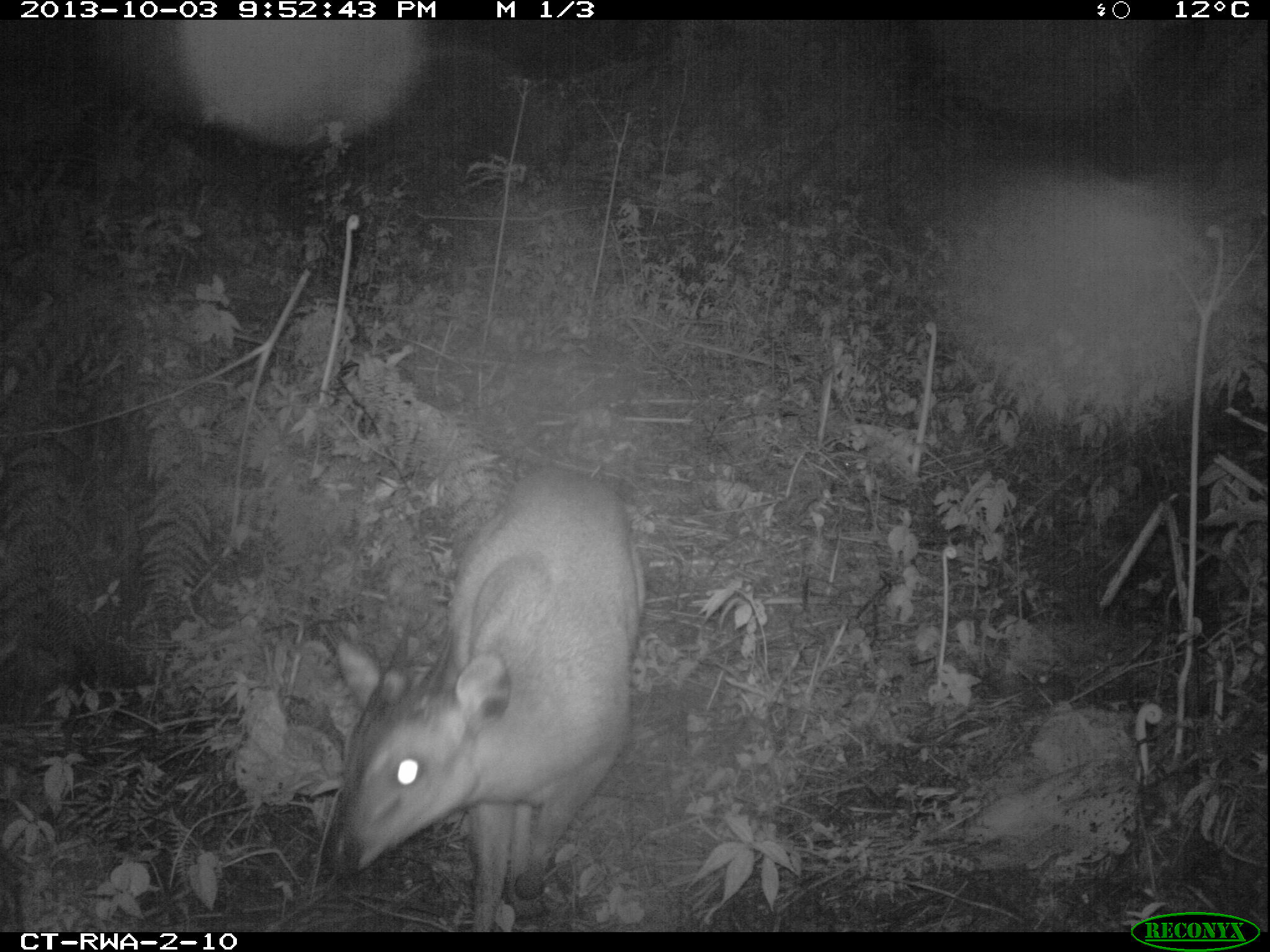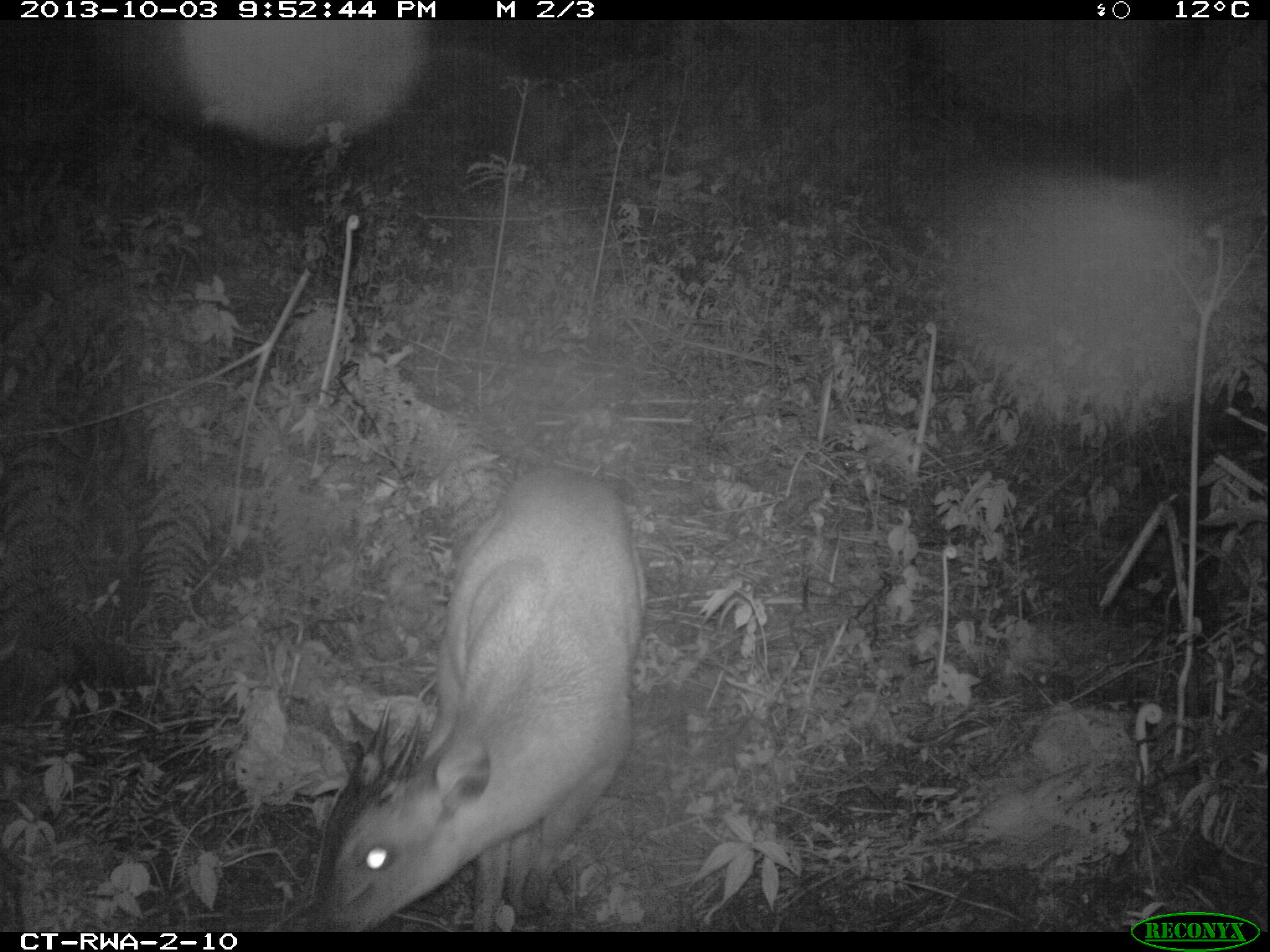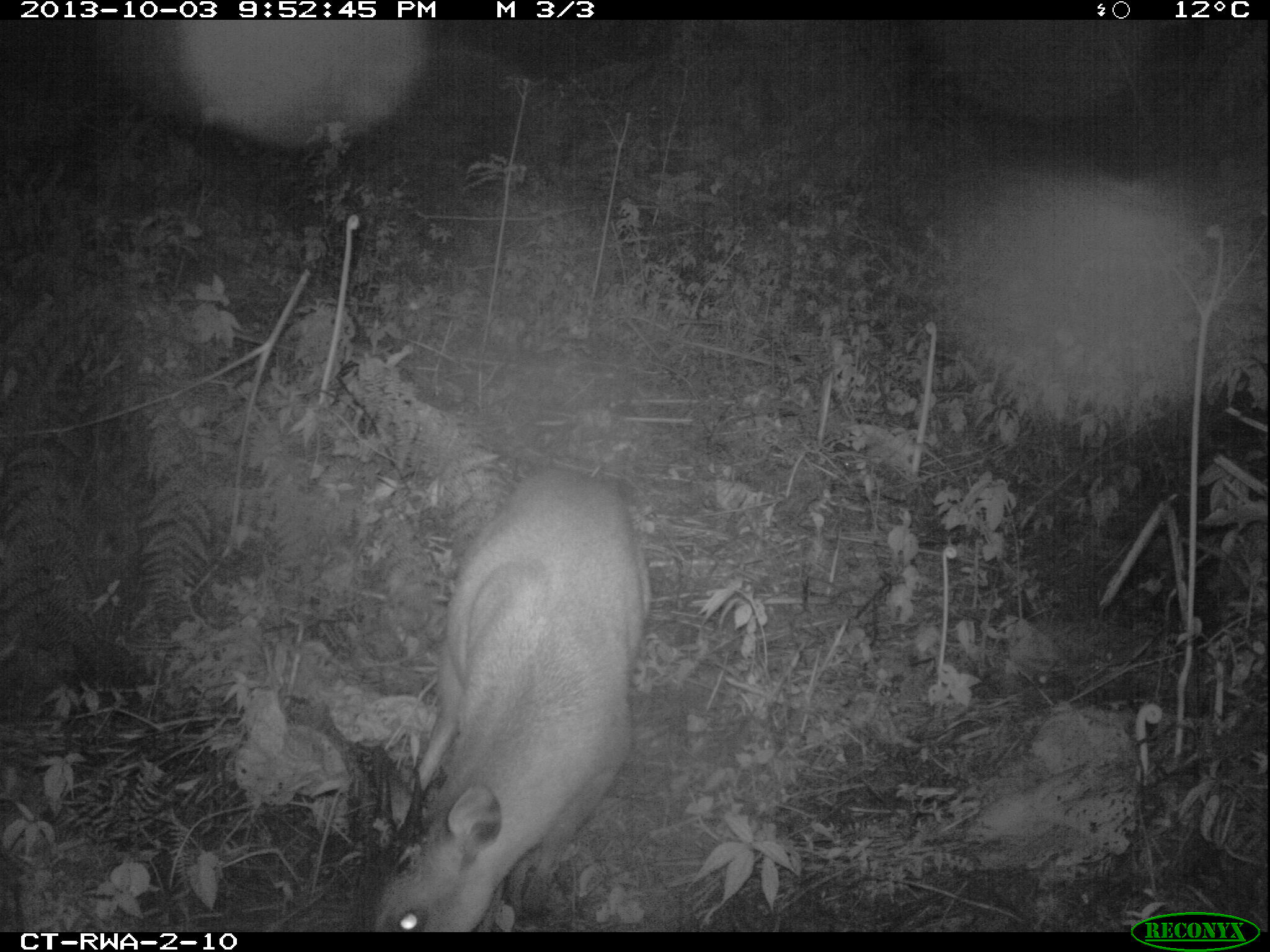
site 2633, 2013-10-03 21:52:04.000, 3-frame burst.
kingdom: Animalia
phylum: Chordata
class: Mammalia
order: Artiodactyla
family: Bovidae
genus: Cephalophus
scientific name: Cephalophus nigrifrons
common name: black-fronted duiker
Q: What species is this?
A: Cephalophus nigrifrons (black-fronted duiker).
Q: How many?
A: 1.